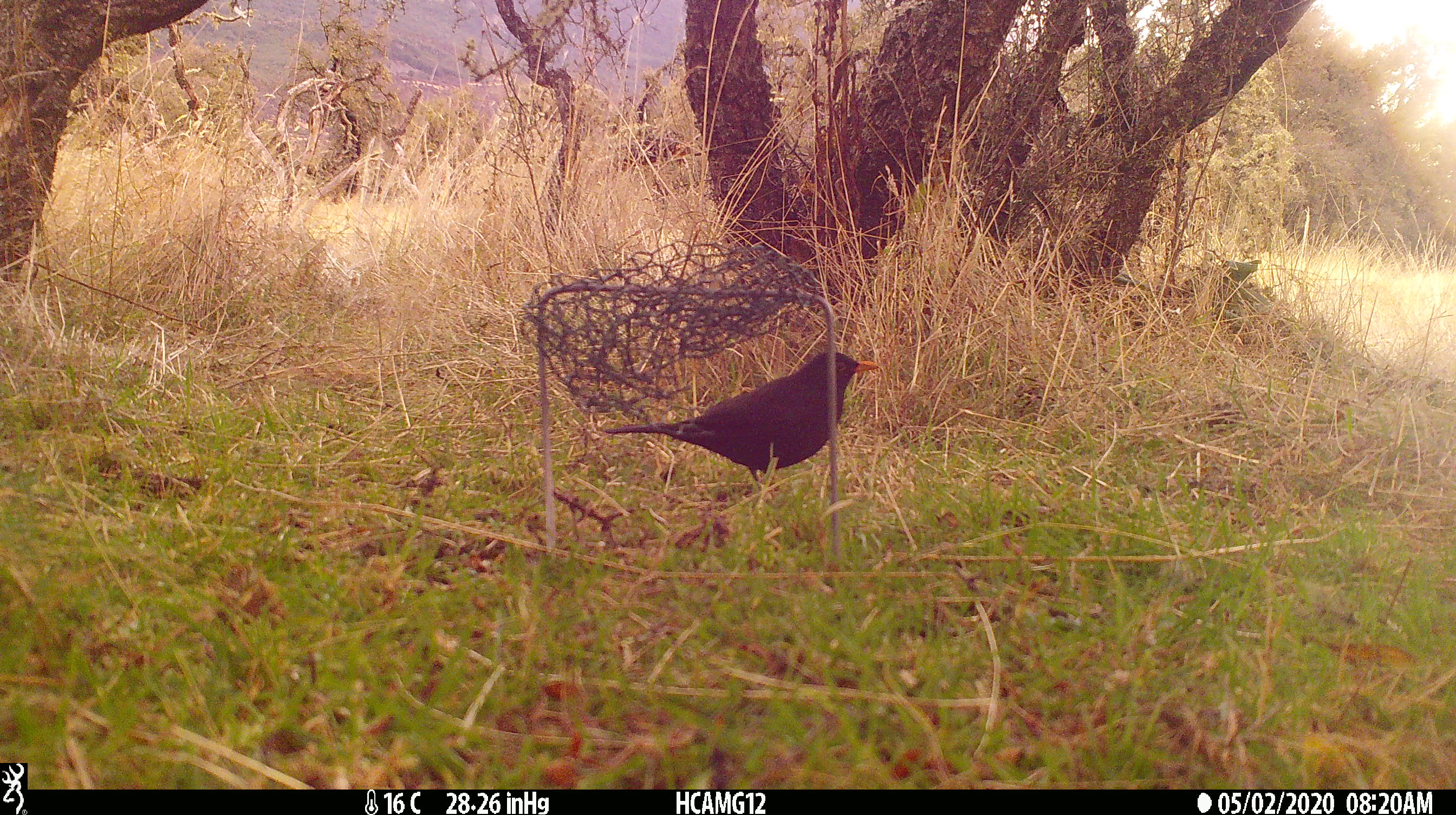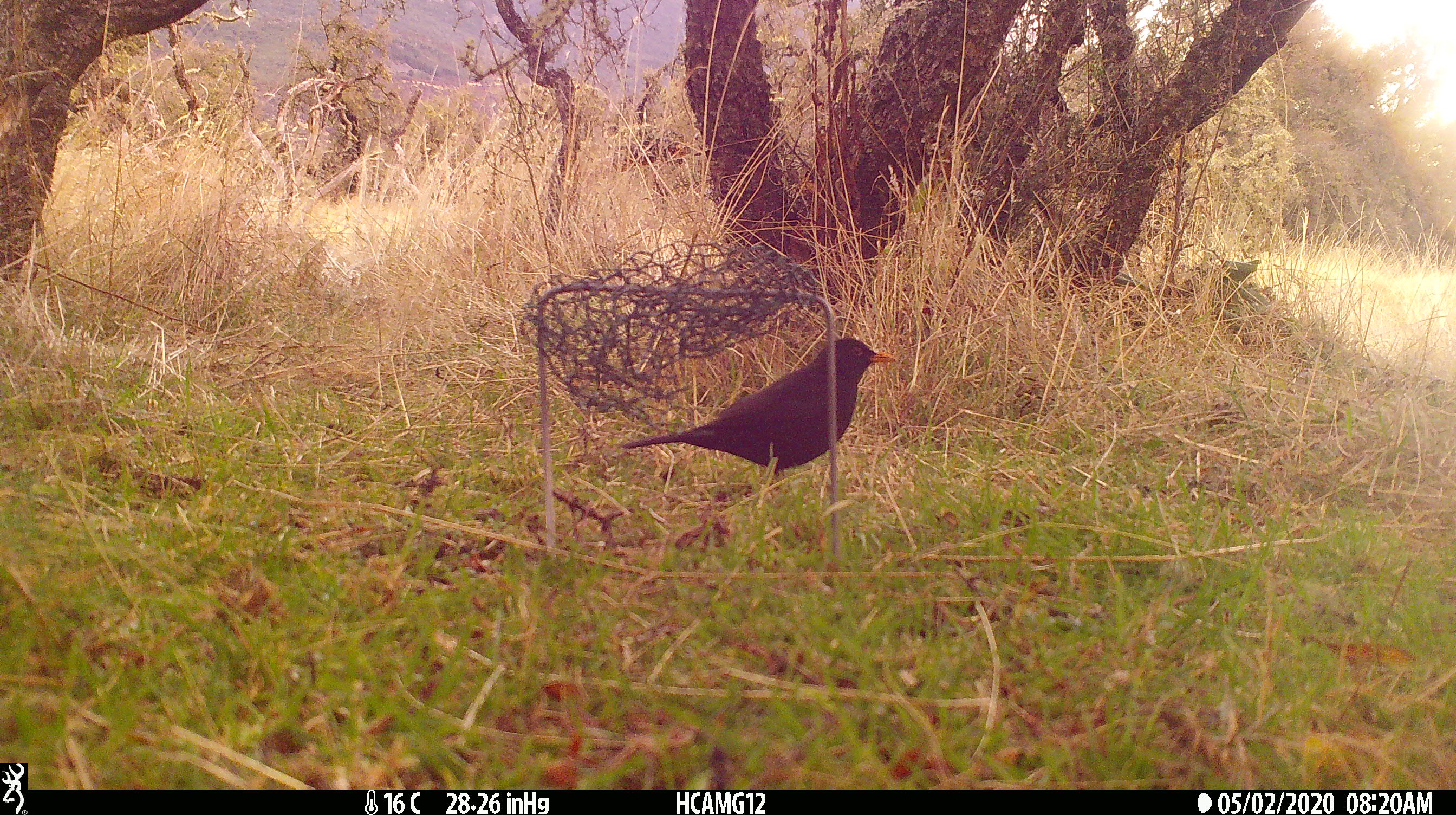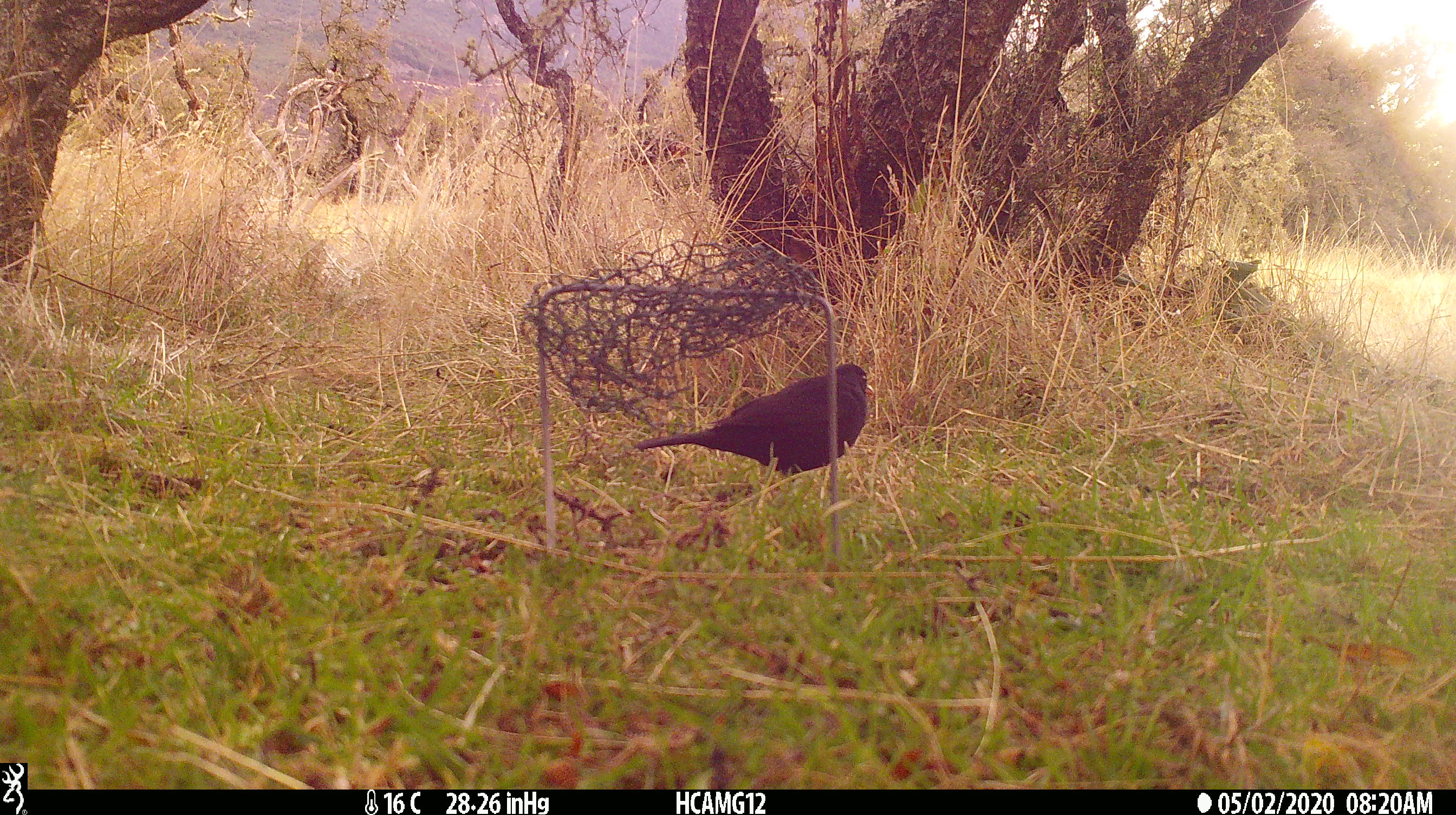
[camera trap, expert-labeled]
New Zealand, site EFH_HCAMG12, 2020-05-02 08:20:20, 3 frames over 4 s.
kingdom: Animalia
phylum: Chordata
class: Aves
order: Passeriformes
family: Turdidae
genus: Turdus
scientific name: Turdus merula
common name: eurasian blackbird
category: blackbird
Blackbird (eurasian blackbird) (Turdus merula).